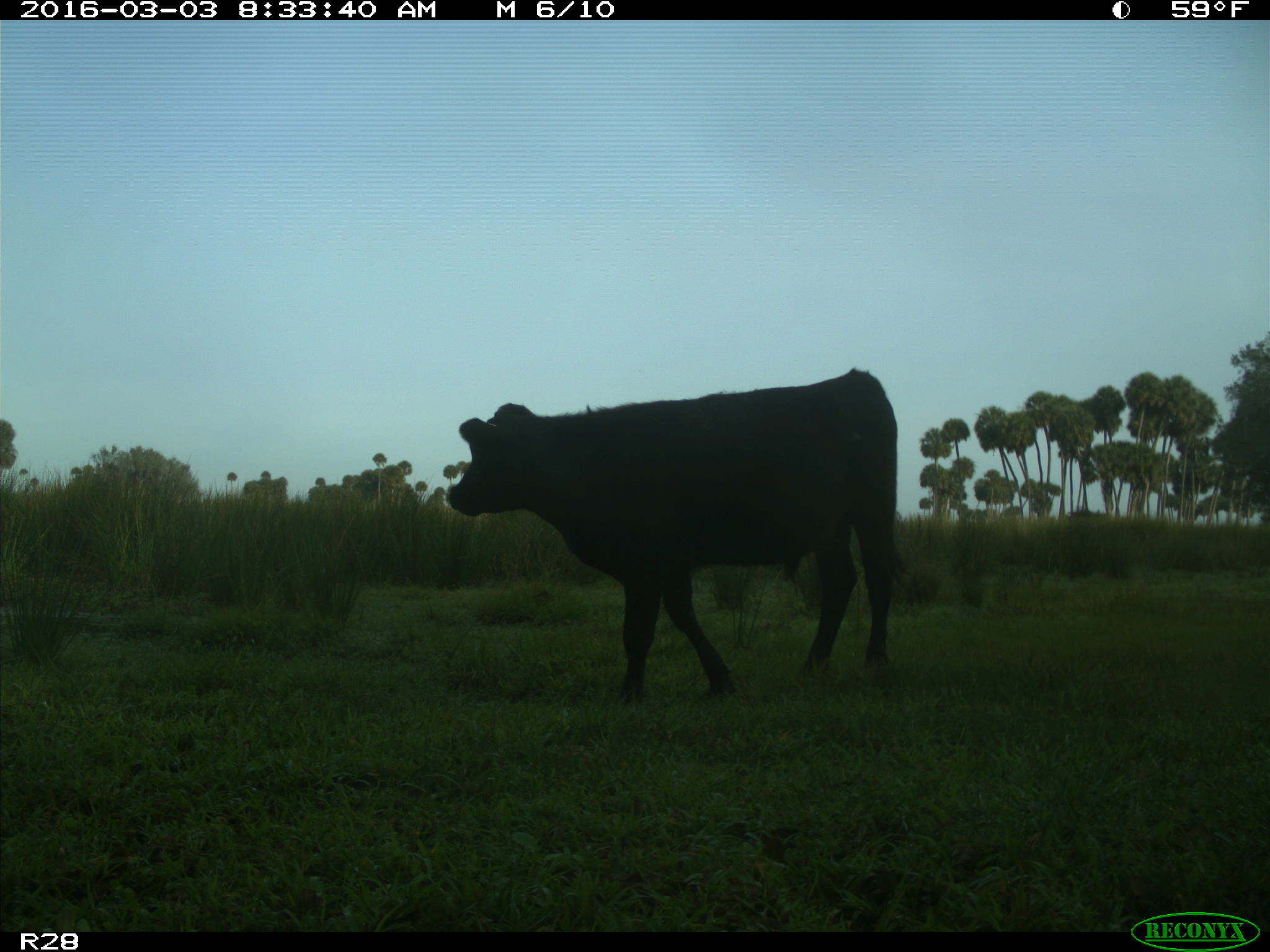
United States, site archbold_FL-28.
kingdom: Animalia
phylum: Chordata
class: Mammalia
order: Artiodactyla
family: Bovidae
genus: Bos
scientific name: Bos taurus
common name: domestic cow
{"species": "Bos taurus (domestic cow)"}